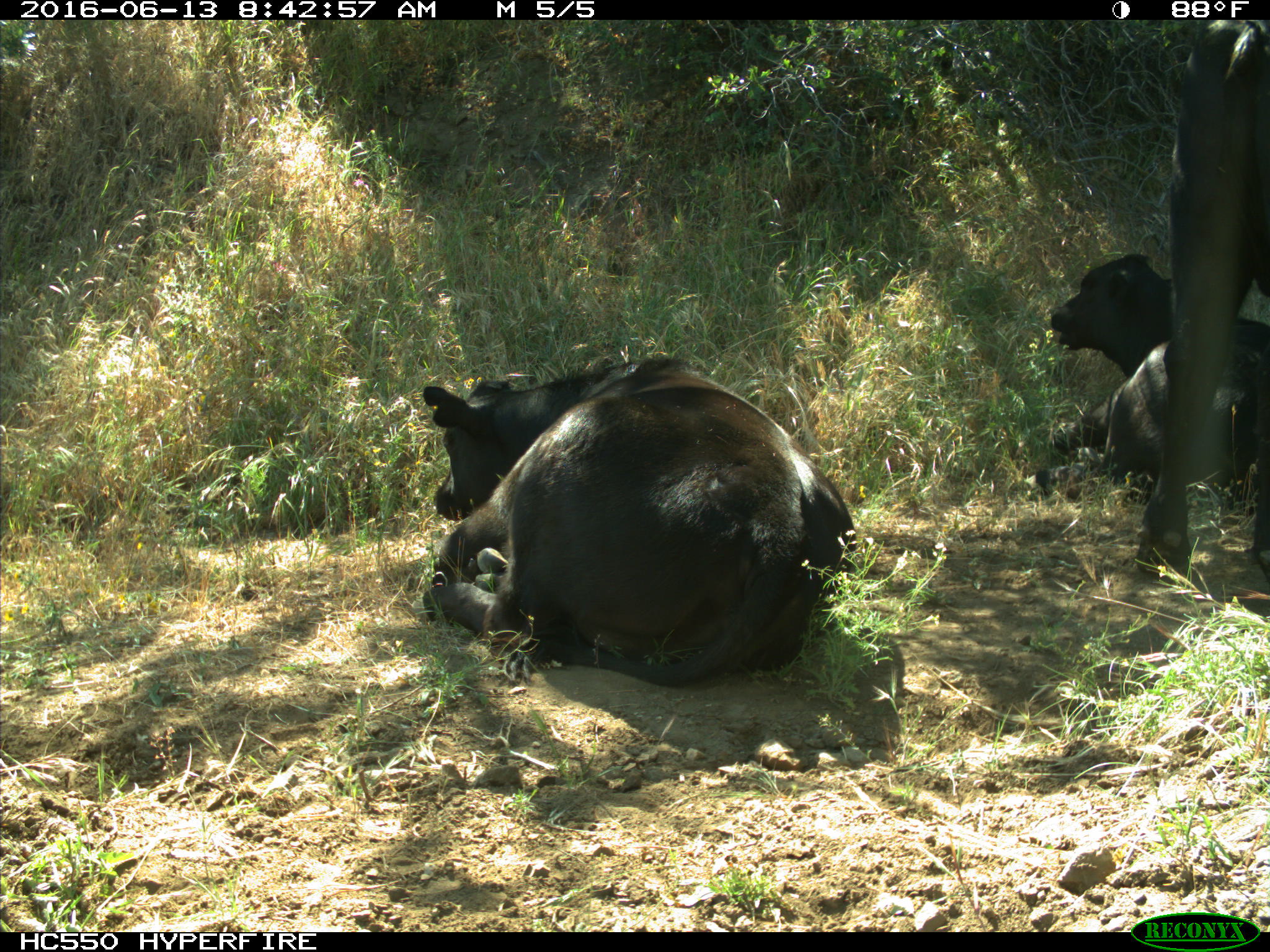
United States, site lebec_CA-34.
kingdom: Animalia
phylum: Chordata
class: Mammalia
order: Artiodactyla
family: Bovidae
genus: Bos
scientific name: Bos taurus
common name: domestic cow